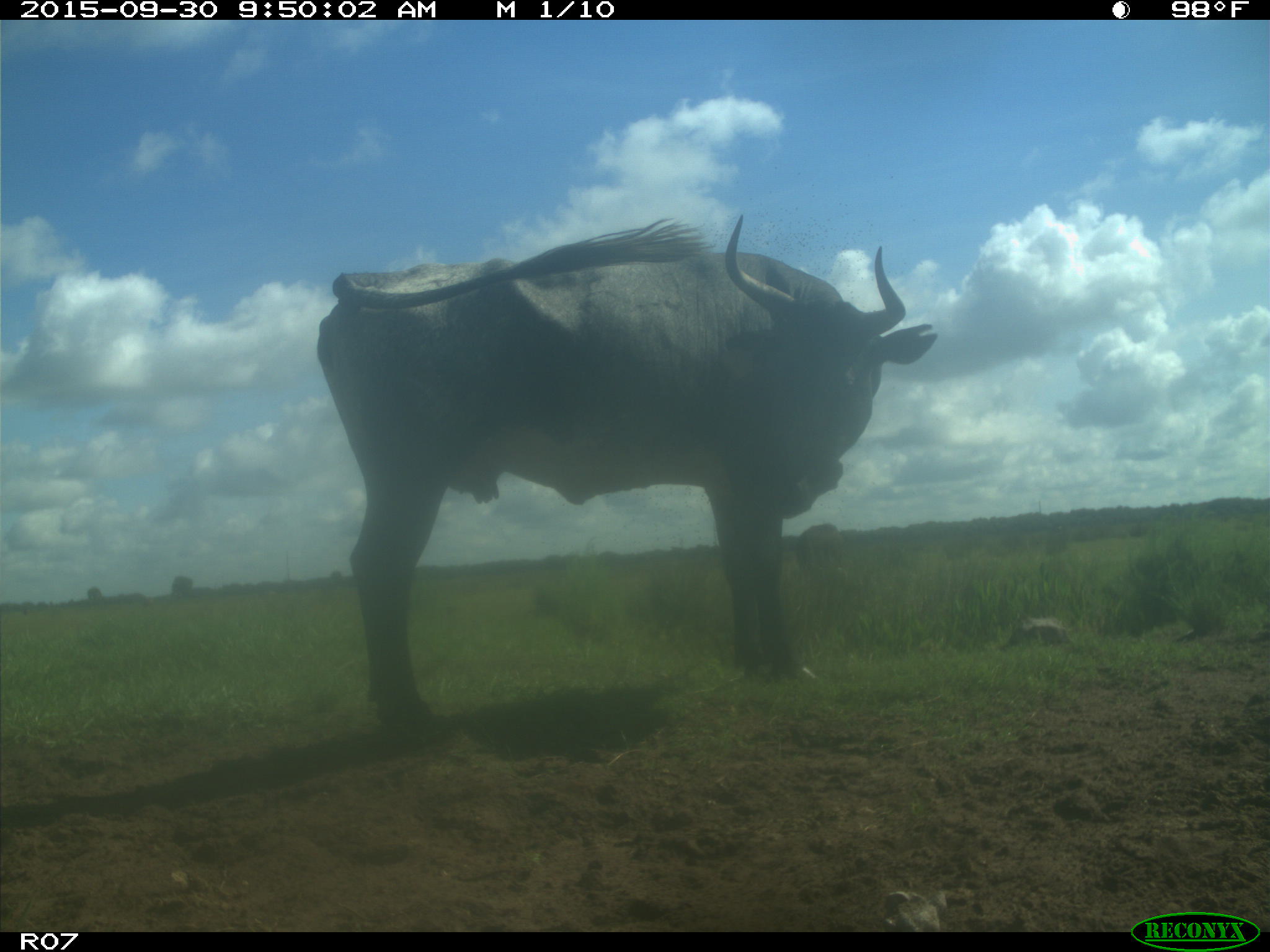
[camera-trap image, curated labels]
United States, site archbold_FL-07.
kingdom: Animalia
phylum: Chordata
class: Mammalia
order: Artiodactyla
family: Bovidae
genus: Bos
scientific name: Bos taurus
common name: domestic cow